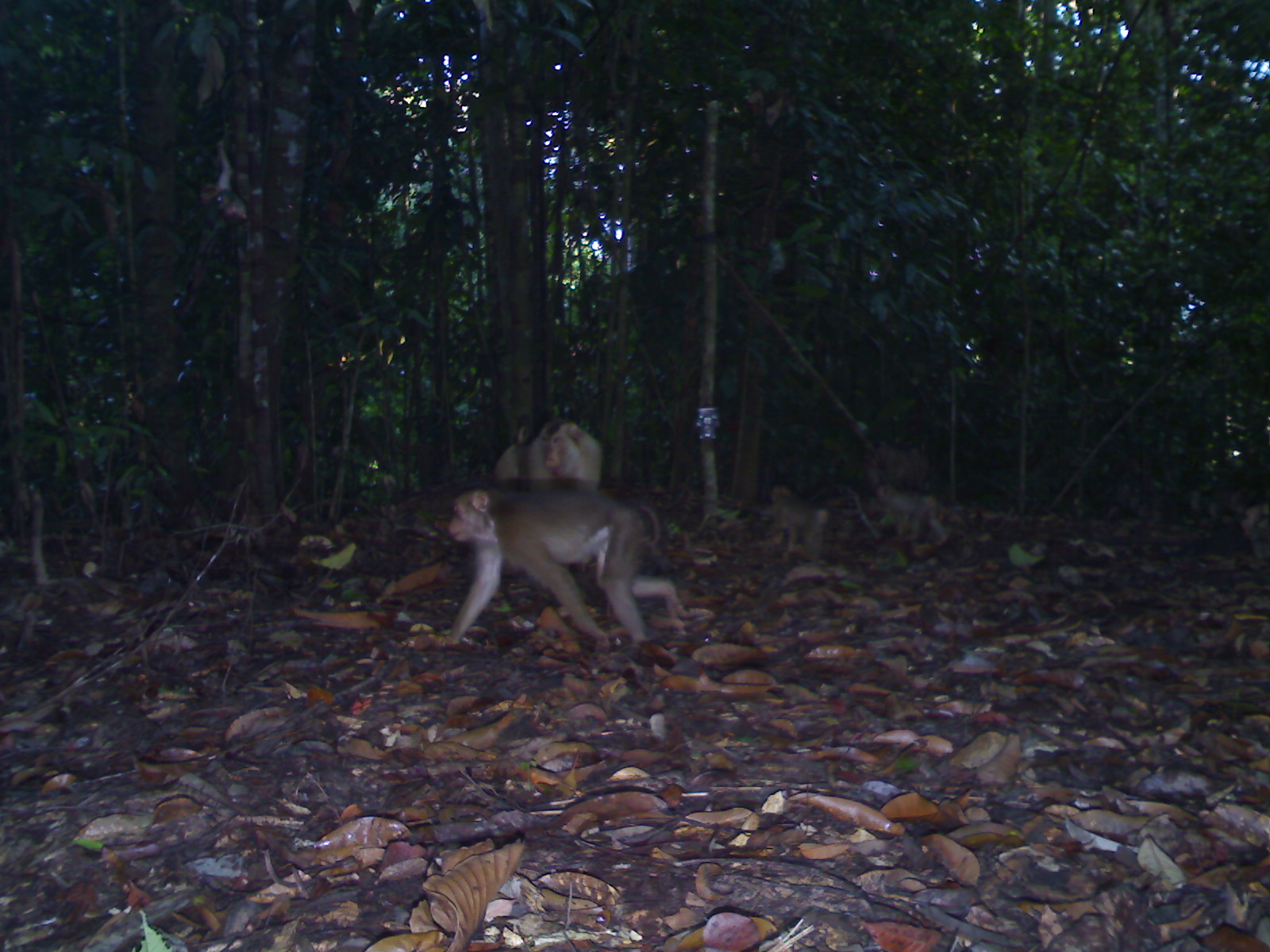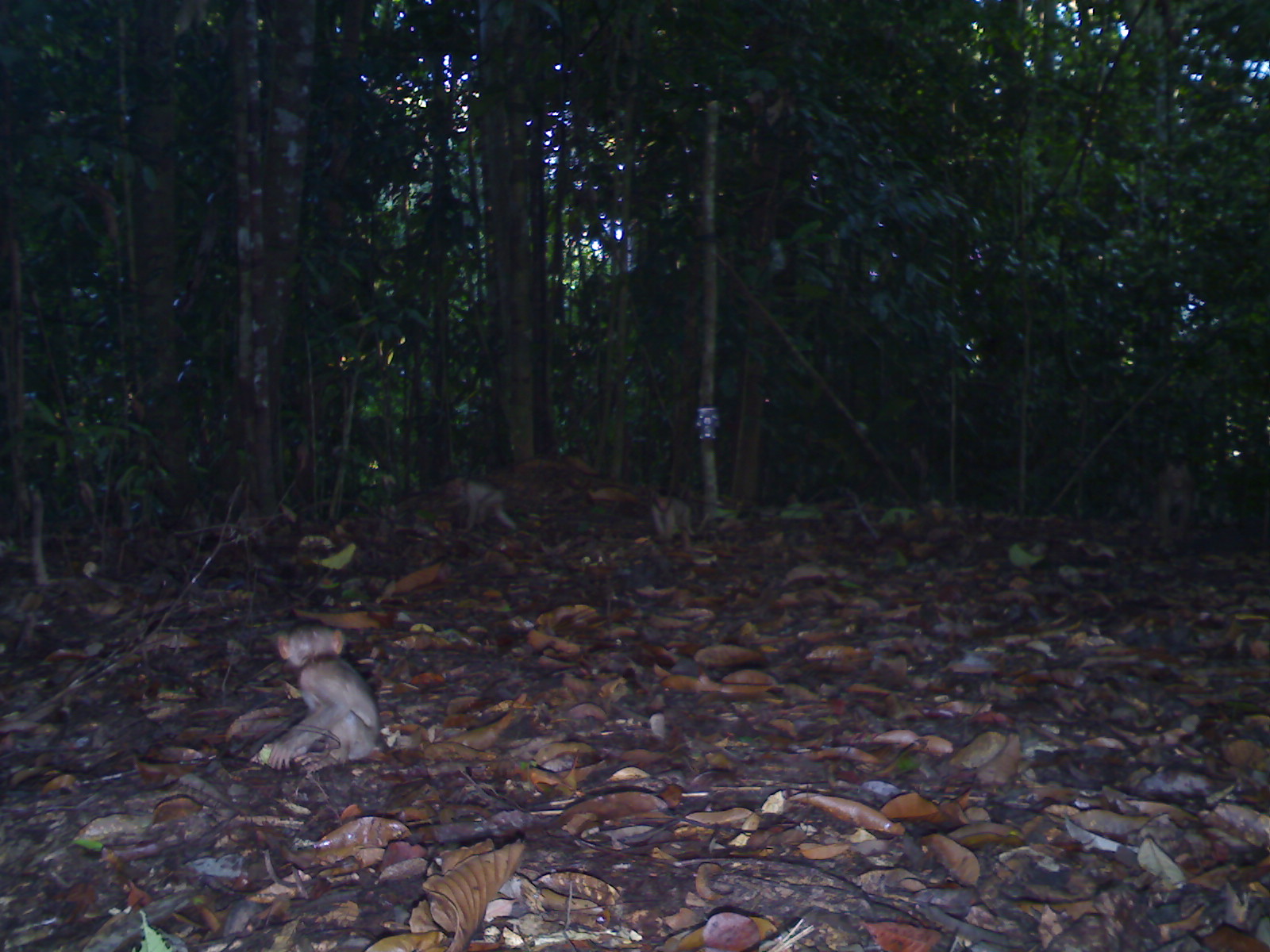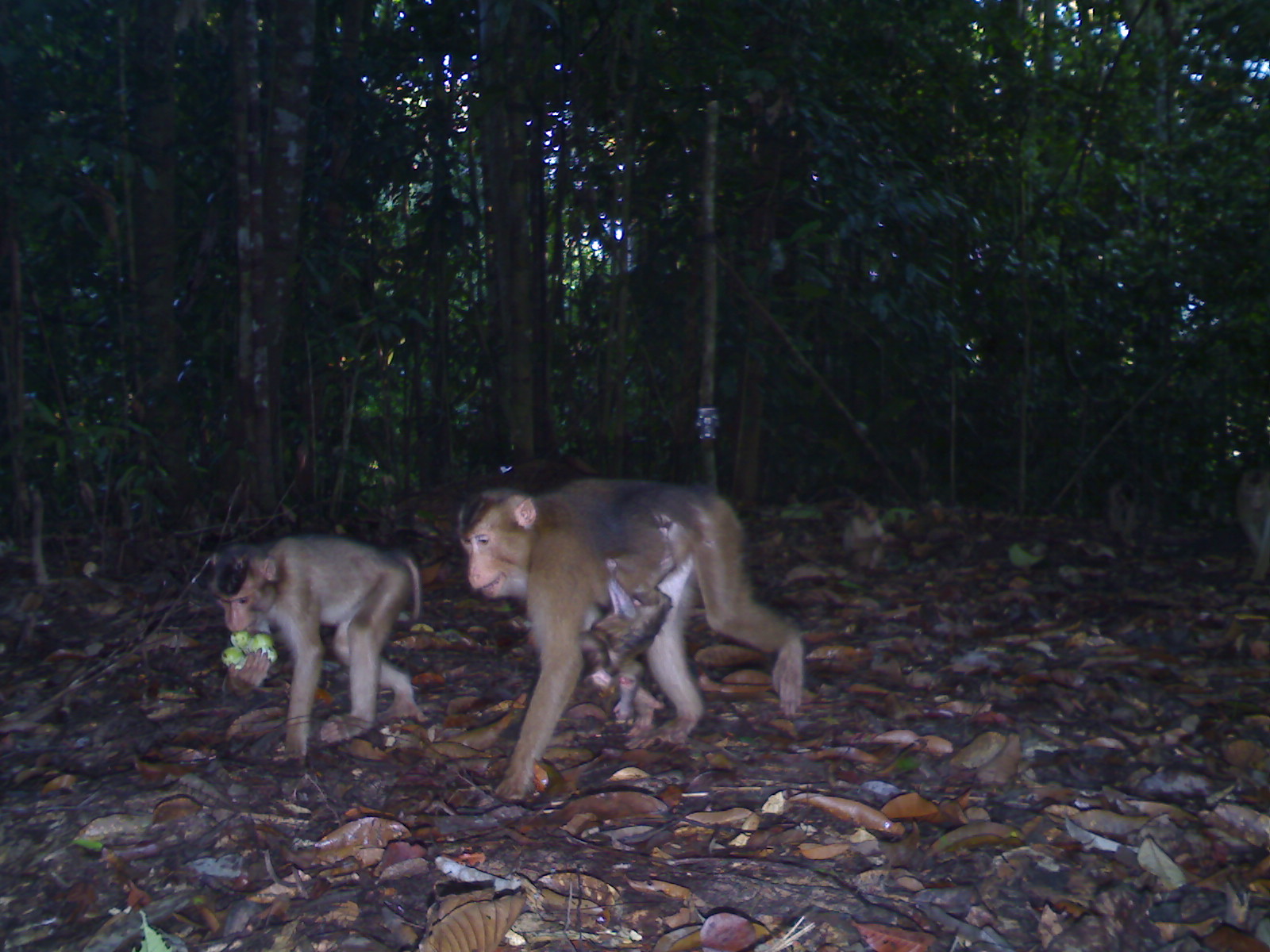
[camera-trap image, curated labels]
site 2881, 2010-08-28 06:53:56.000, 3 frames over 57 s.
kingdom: Animalia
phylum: Chordata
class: Mammalia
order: Primates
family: Cercopithecidae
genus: Macaca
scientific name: Macaca nemestrina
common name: southern pig-tailed macaque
Macaca nemestrina (southern pig-tailed macaque), count 4.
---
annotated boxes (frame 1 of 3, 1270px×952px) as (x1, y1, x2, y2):
macaca nemestrina: (444, 485, 681, 649); (494, 415, 602, 486); (765, 481, 829, 560); (873, 481, 949, 547); (860, 435, 931, 488)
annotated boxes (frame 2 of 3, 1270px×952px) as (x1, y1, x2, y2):
macaca nemestrina: (249, 621, 379, 772); (442, 475, 517, 534); (649, 487, 711, 542); (1157, 452, 1194, 538)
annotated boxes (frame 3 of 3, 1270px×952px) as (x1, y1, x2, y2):
macaca nemestrina: (457, 479, 803, 785); (208, 532, 422, 759); (578, 509, 673, 725); (841, 496, 896, 571); (1234, 467, 1269, 581); (1108, 481, 1142, 537)